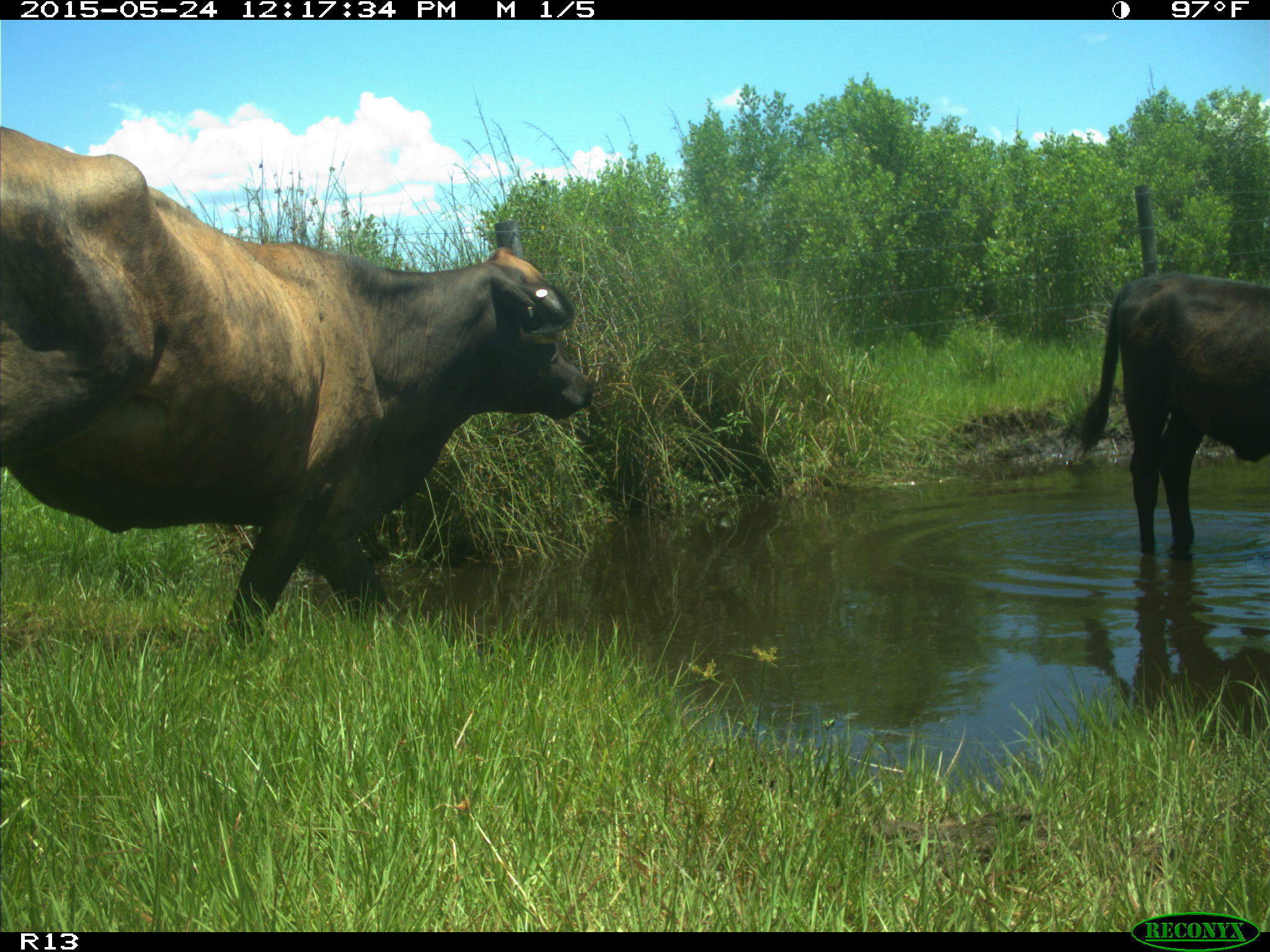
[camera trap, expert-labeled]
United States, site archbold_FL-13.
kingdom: Animalia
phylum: Chordata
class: Mammalia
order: Artiodactyla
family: Bovidae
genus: Bos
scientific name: Bos taurus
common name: domestic cow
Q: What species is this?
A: Bos taurus (domestic cow).